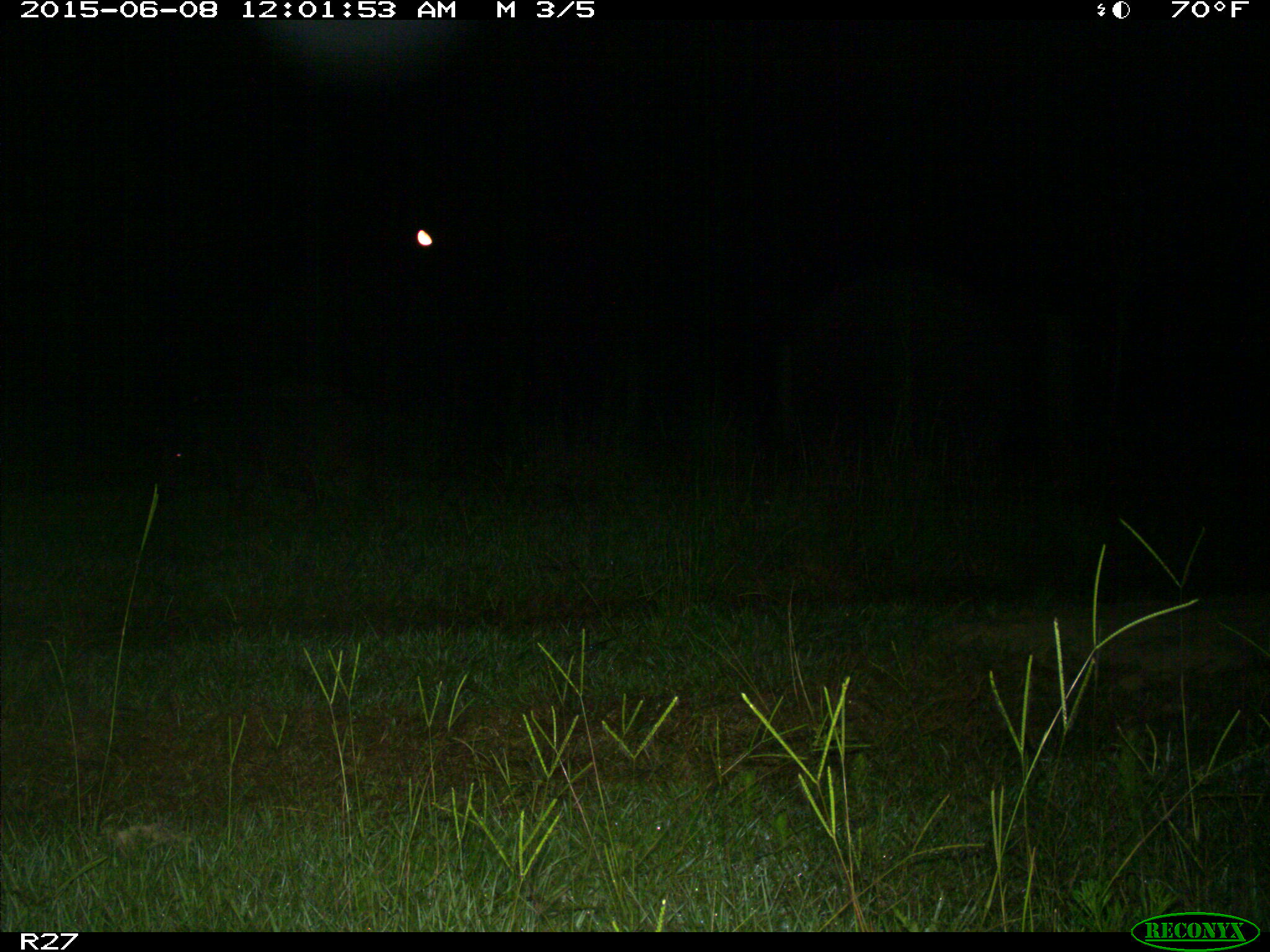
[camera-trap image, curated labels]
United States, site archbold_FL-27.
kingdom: Animalia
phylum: Chordata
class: Mammalia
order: Artiodactyla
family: Suidae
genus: Sus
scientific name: Sus scrofa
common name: wild boar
Sus scrofa (wild boar).